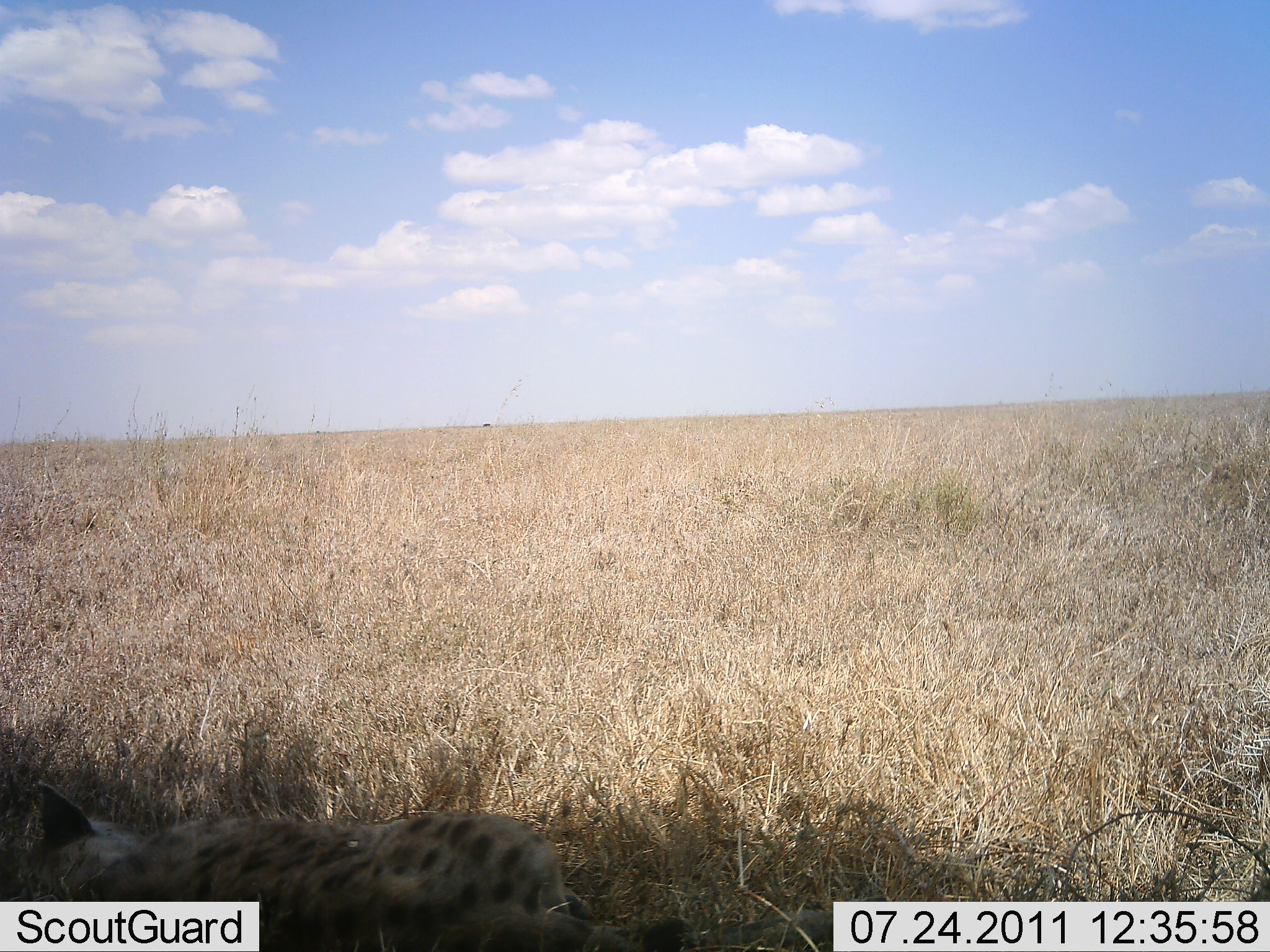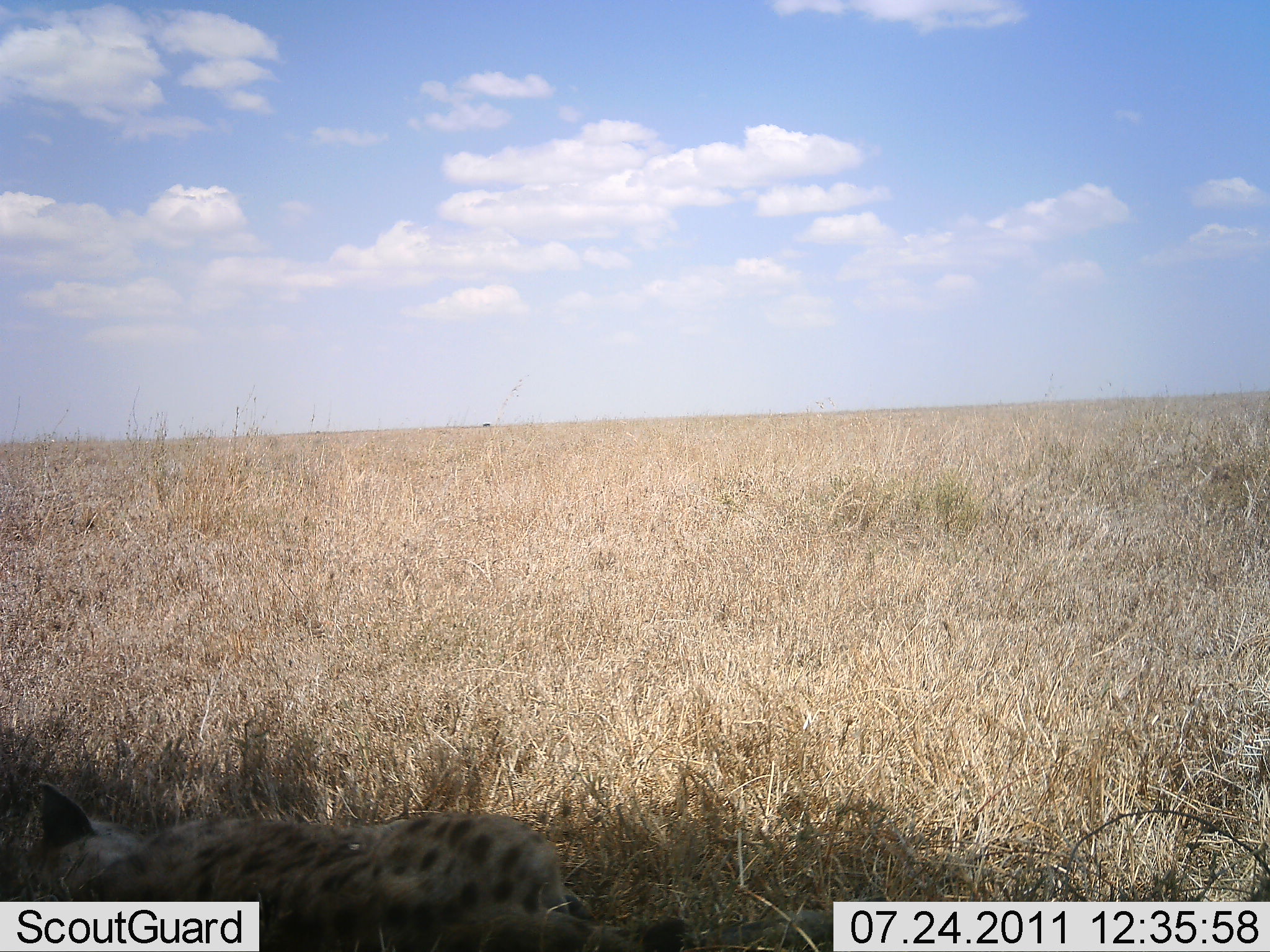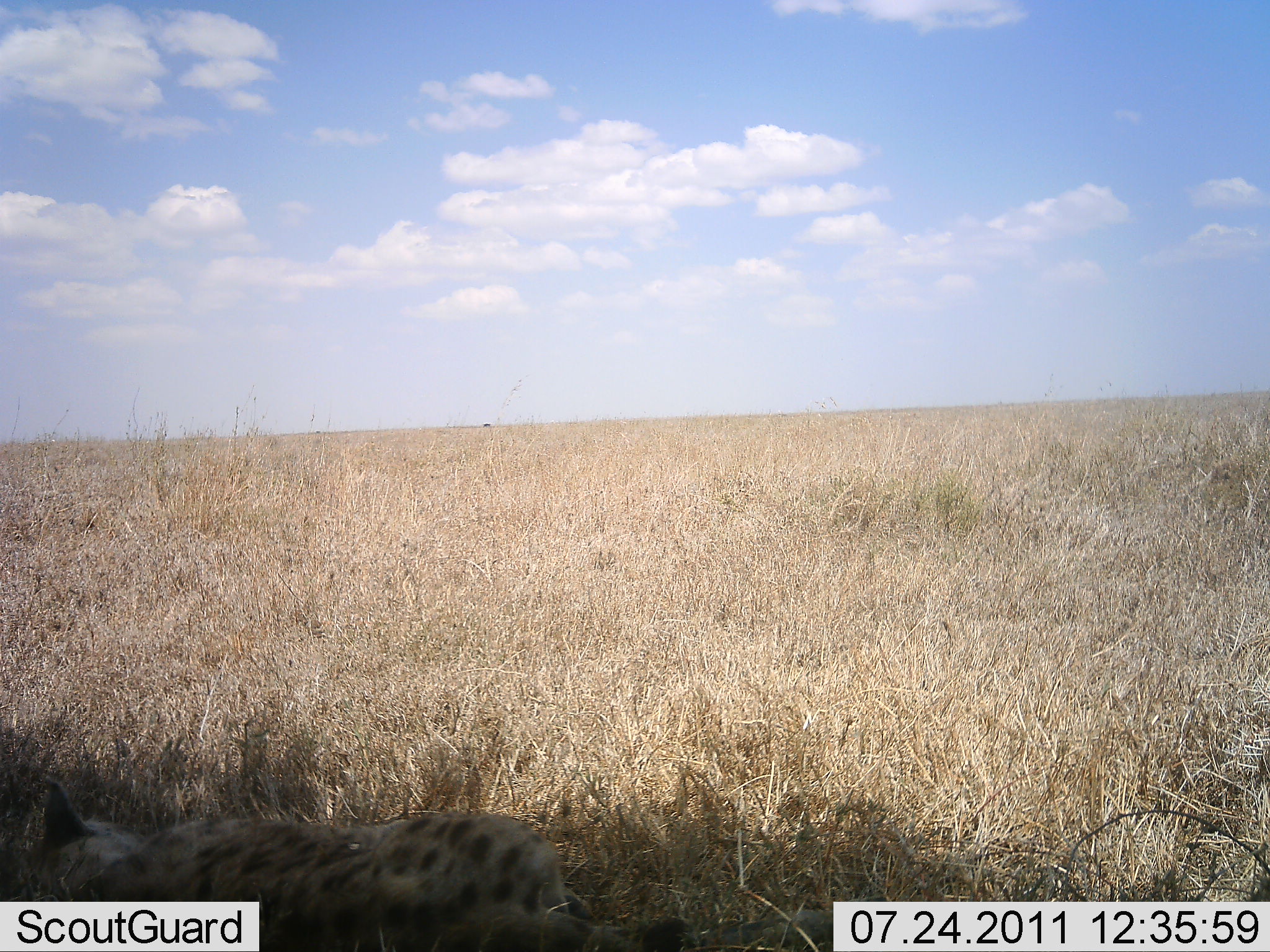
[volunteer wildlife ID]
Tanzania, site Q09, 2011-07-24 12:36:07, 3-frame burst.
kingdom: Animalia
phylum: Chordata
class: Mammalia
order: Carnivora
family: Hyaenidae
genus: Crocuta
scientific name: Crocuta crocuta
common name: spotted hyena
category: hyenaspotted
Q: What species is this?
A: Hyenaspotted (spotted hyena) (Crocuta crocuta).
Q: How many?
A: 1.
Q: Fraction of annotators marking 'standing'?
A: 0%.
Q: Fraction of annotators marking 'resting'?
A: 100%.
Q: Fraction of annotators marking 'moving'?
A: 0%.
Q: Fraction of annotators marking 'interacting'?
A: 0%.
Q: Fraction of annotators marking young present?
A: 0%.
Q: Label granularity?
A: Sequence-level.